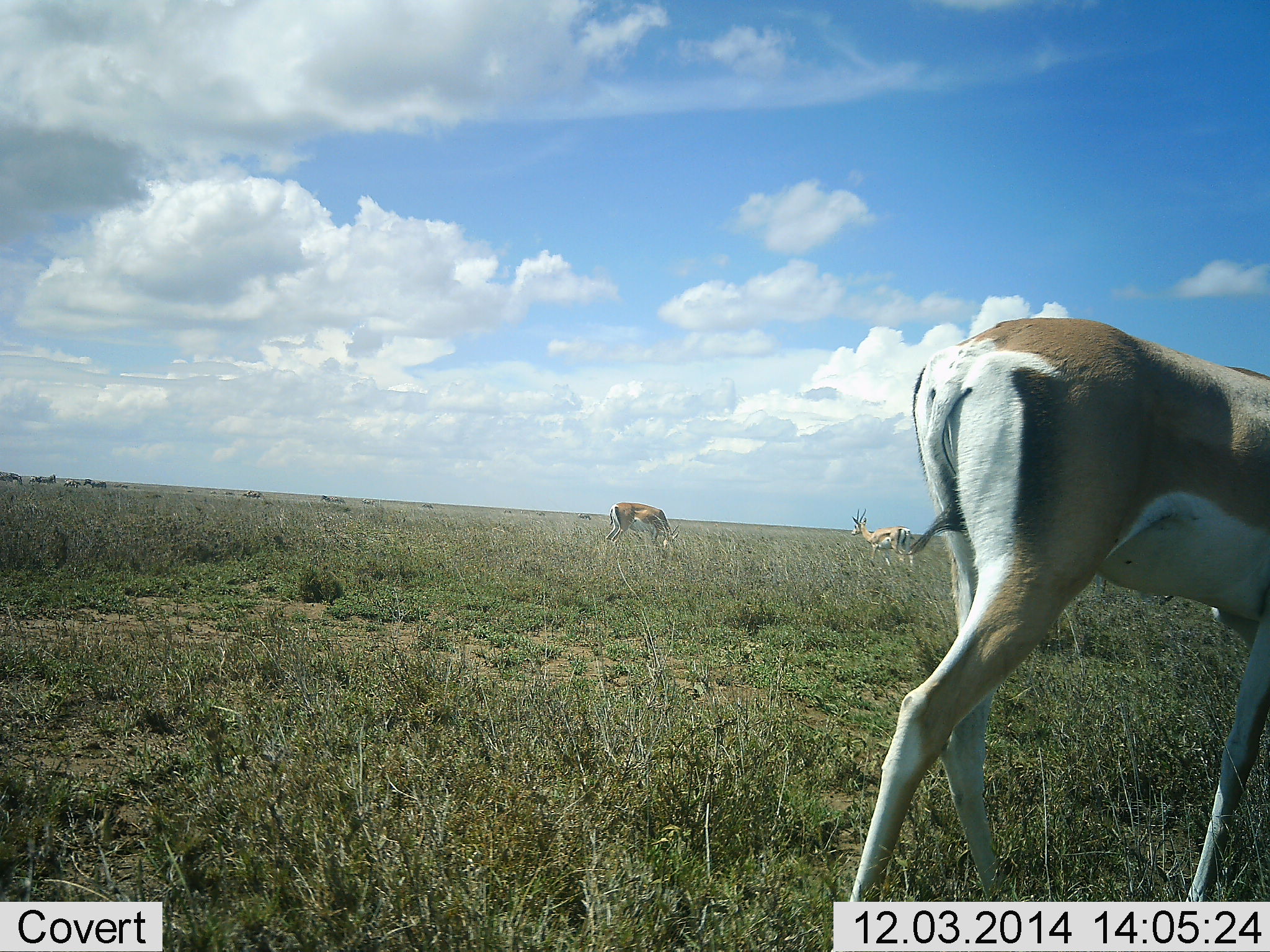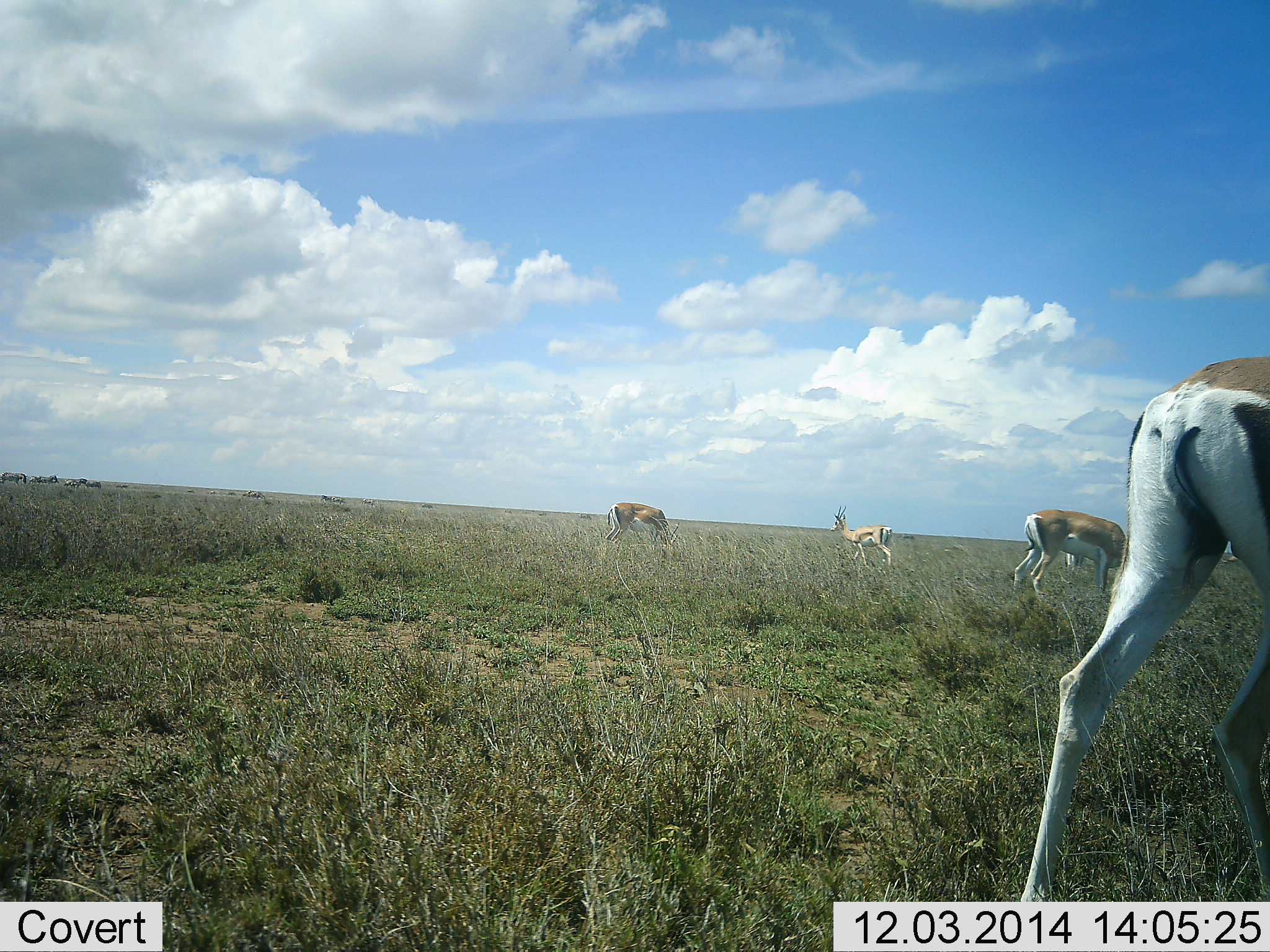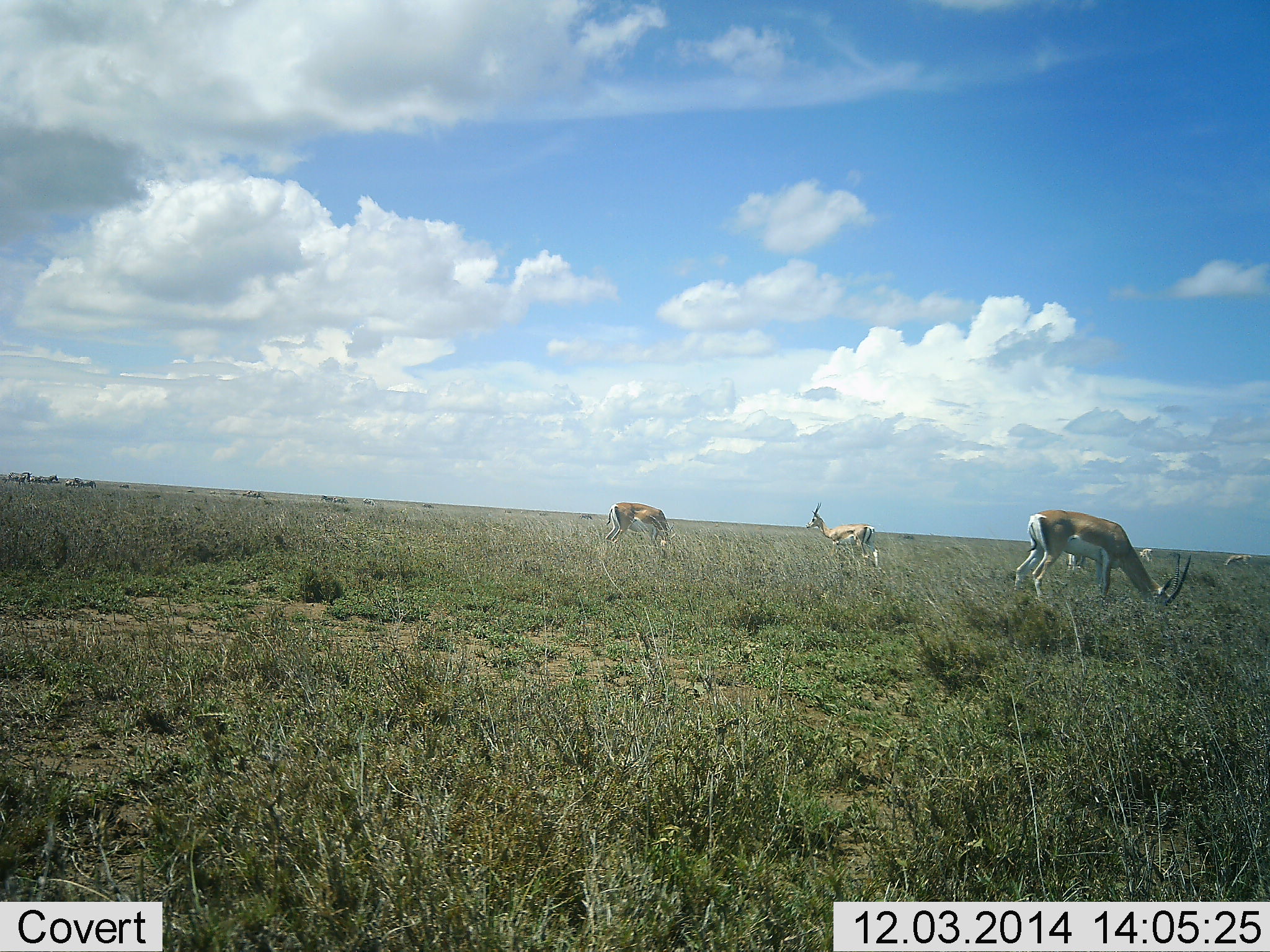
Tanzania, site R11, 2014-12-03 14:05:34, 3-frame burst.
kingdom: Animalia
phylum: Chordata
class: Mammalia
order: Artiodactyla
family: Bovidae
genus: Nanger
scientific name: Nanger granti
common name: grant's gazelle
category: gazellegrants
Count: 5.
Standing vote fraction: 55%.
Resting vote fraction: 0%.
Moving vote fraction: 91%.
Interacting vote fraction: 0%.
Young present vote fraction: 0%.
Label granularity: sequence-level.